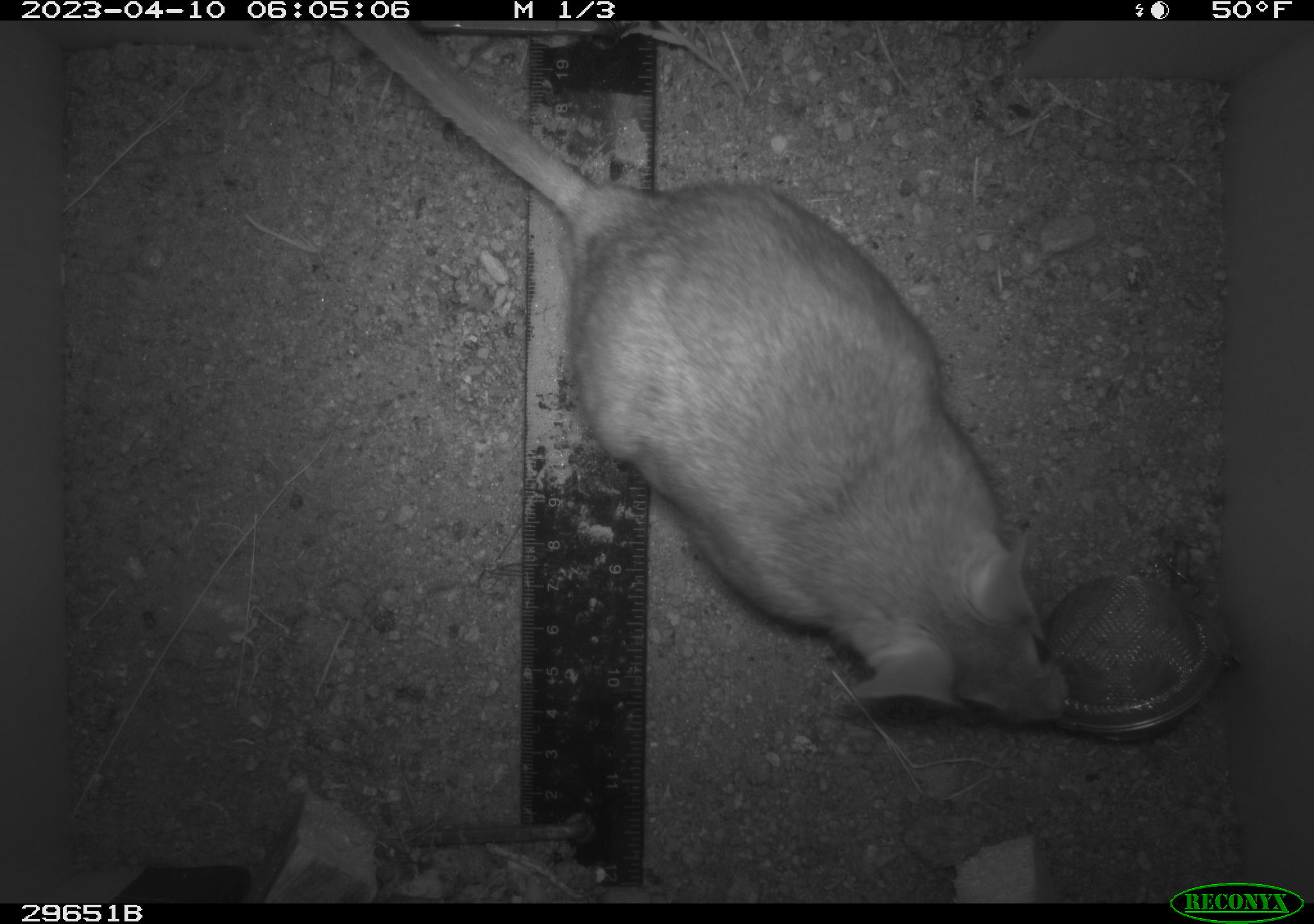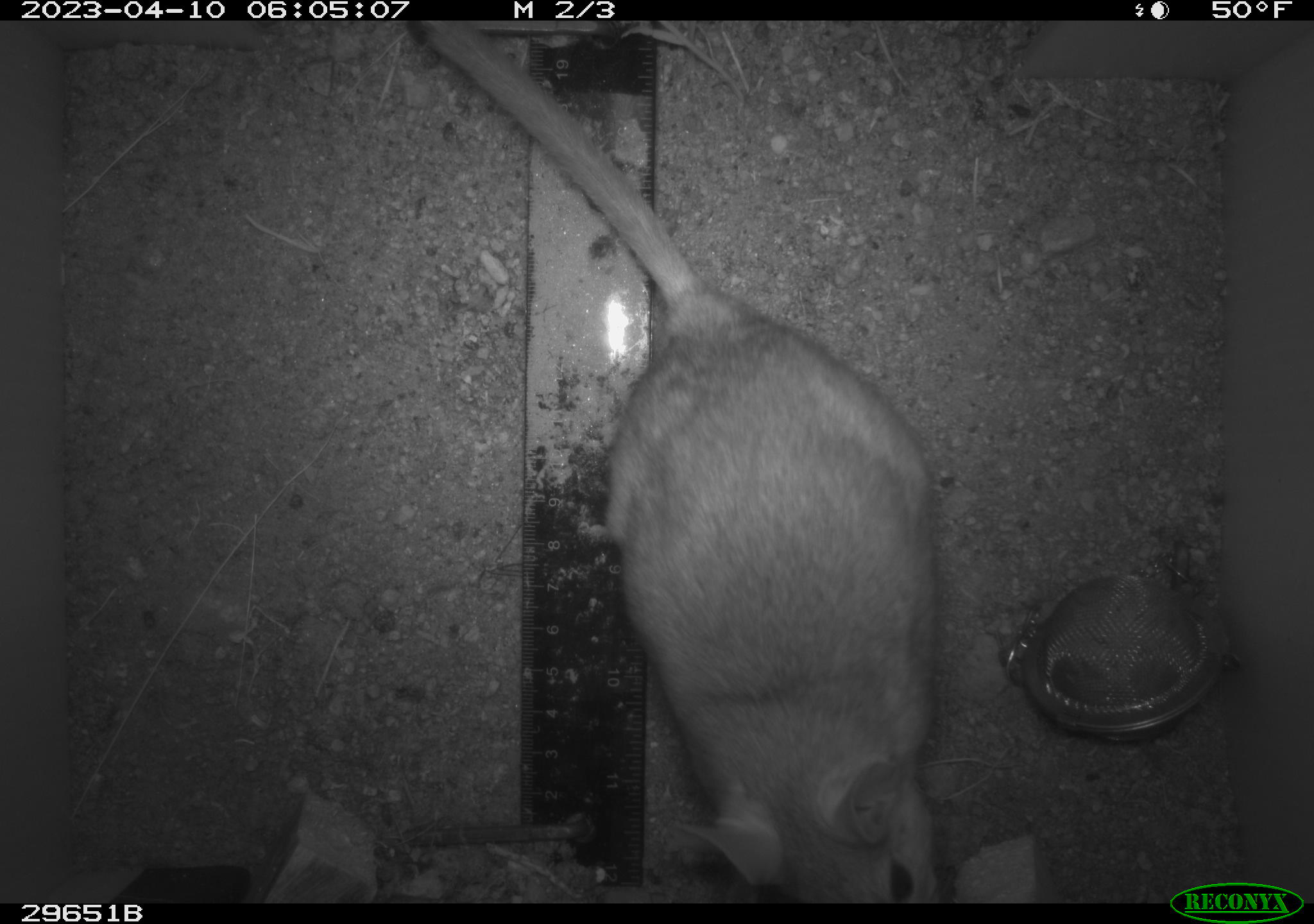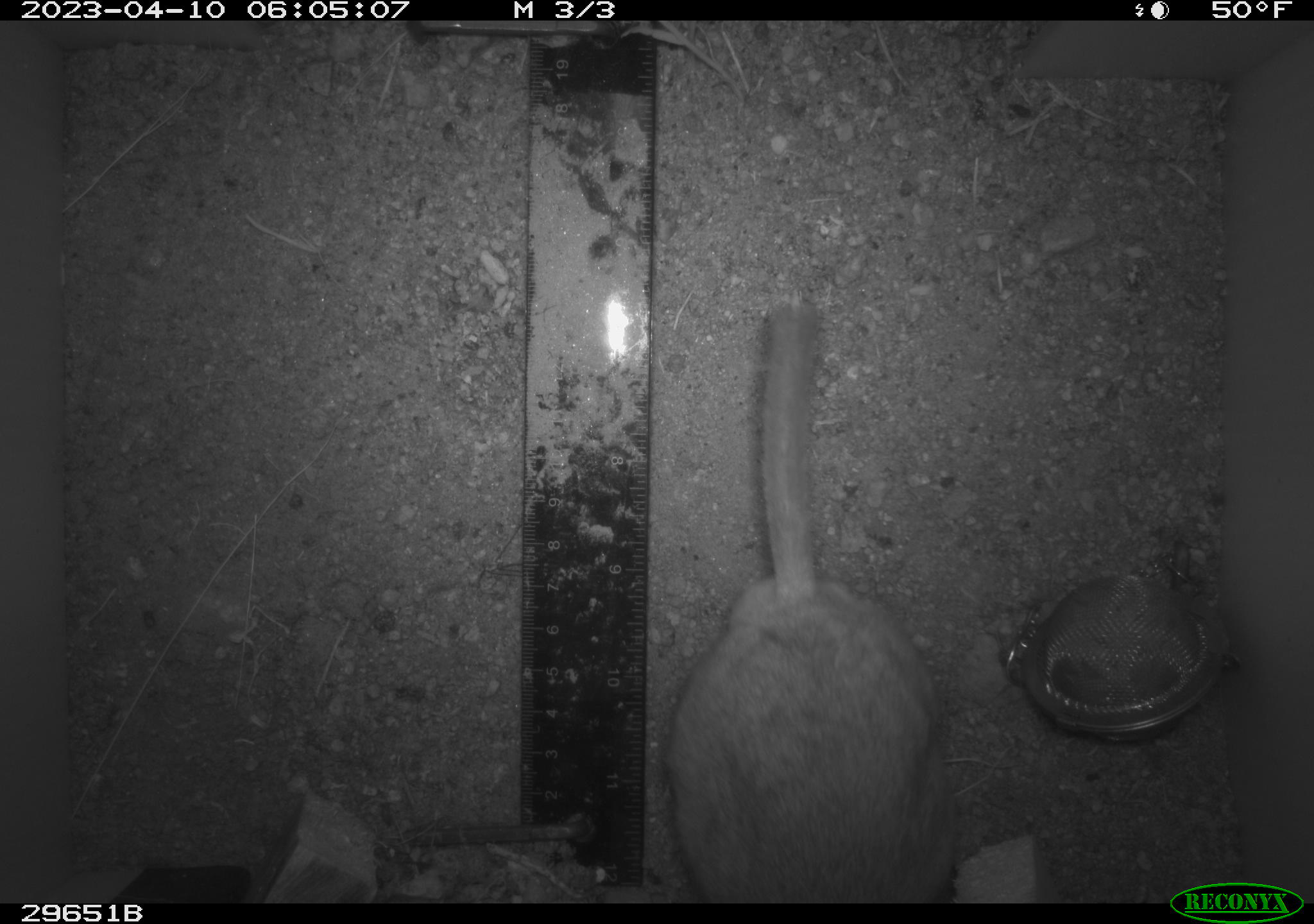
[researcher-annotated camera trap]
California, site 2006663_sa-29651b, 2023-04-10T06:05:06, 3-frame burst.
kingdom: Animalia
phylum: Chordata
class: Mammalia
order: Rodentia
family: Cricetidae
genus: Neotoma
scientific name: Neotoma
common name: pack rat or woodrat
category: neotoma species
Neotoma species (pack rat or woodrat) (Neotoma).